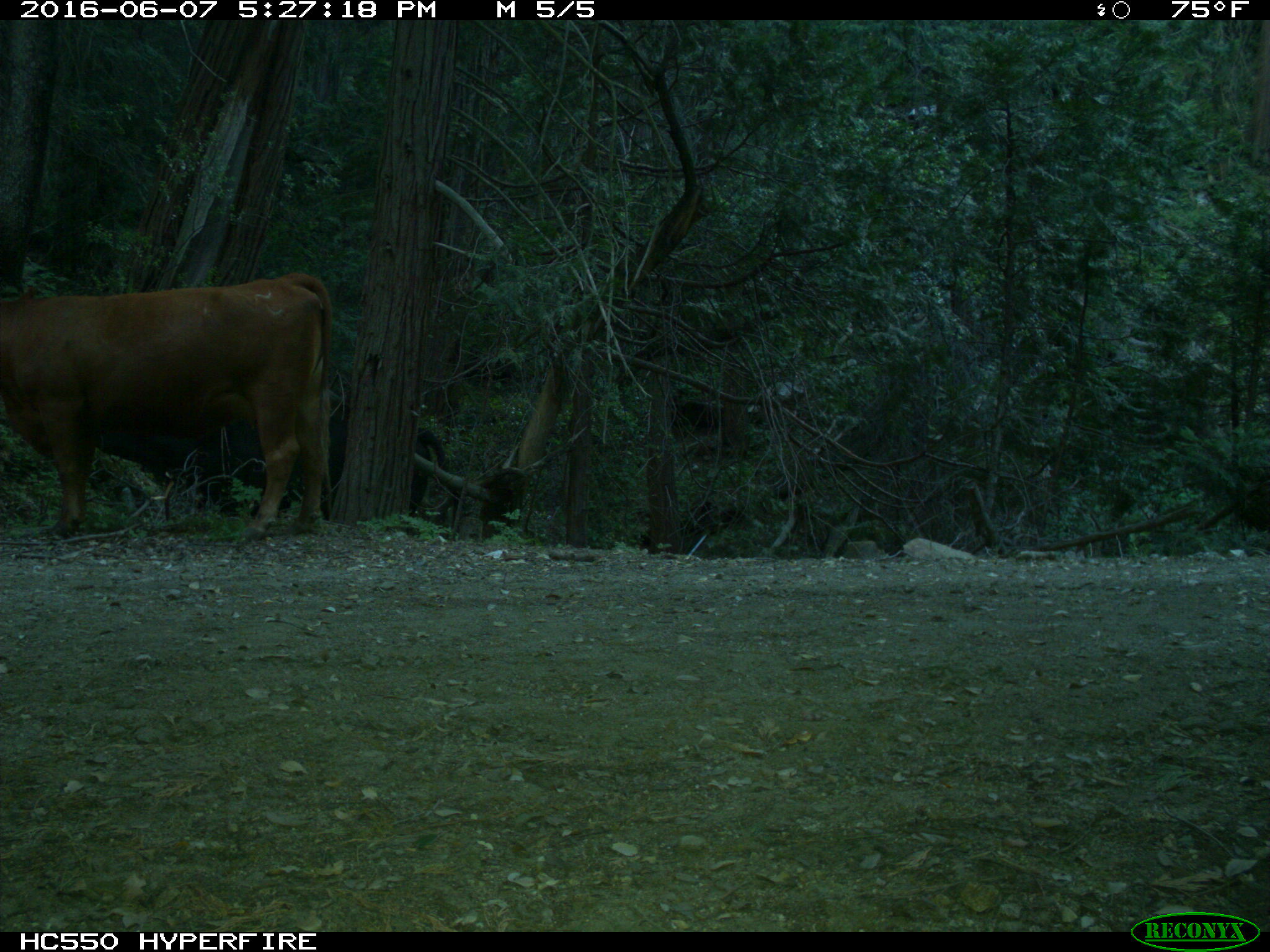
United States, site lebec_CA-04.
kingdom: Animalia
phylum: Chordata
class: Mammalia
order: Artiodactyla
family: Bovidae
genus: Bos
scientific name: Bos taurus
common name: domestic cow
Bos taurus (domestic cow).